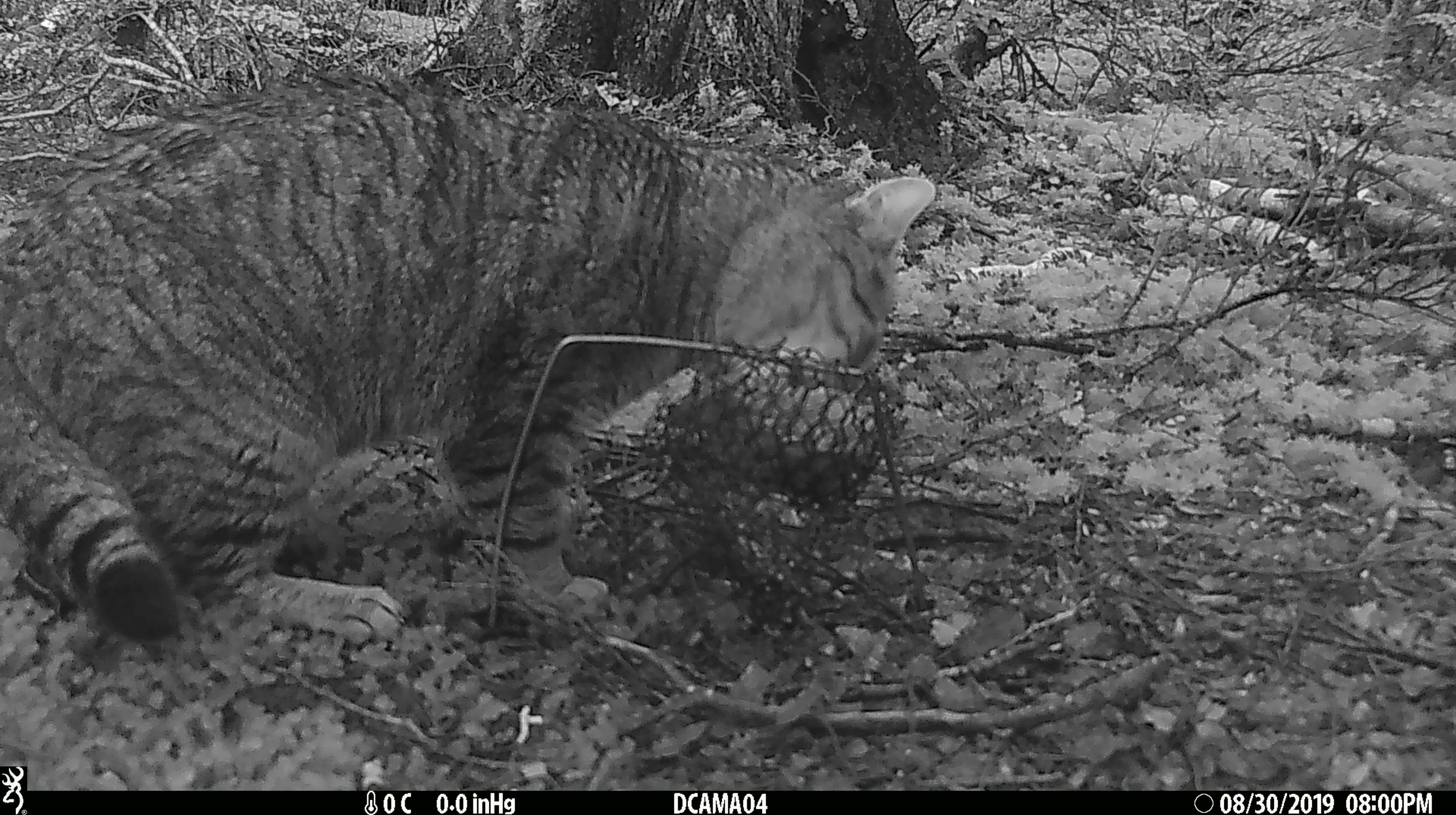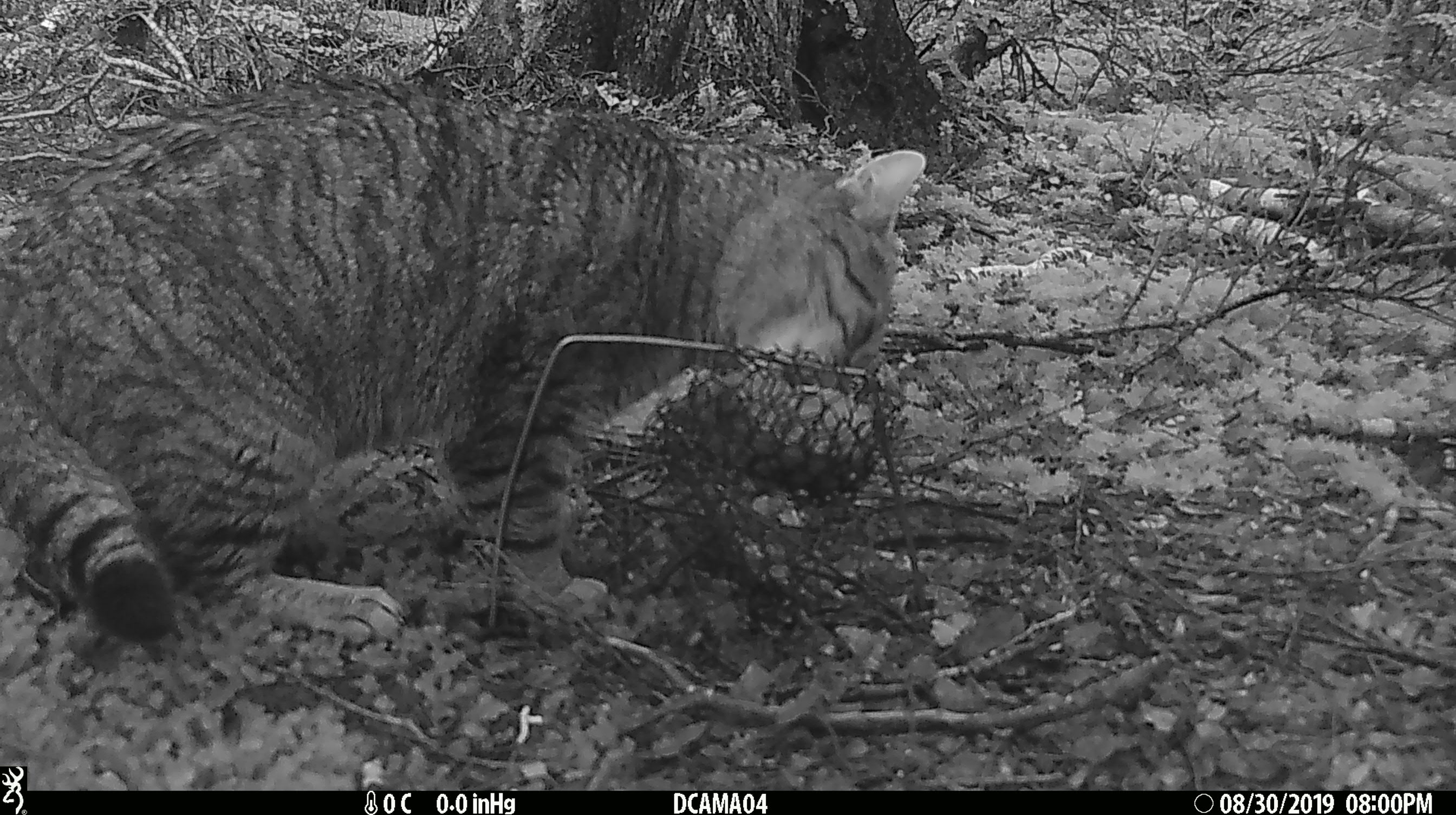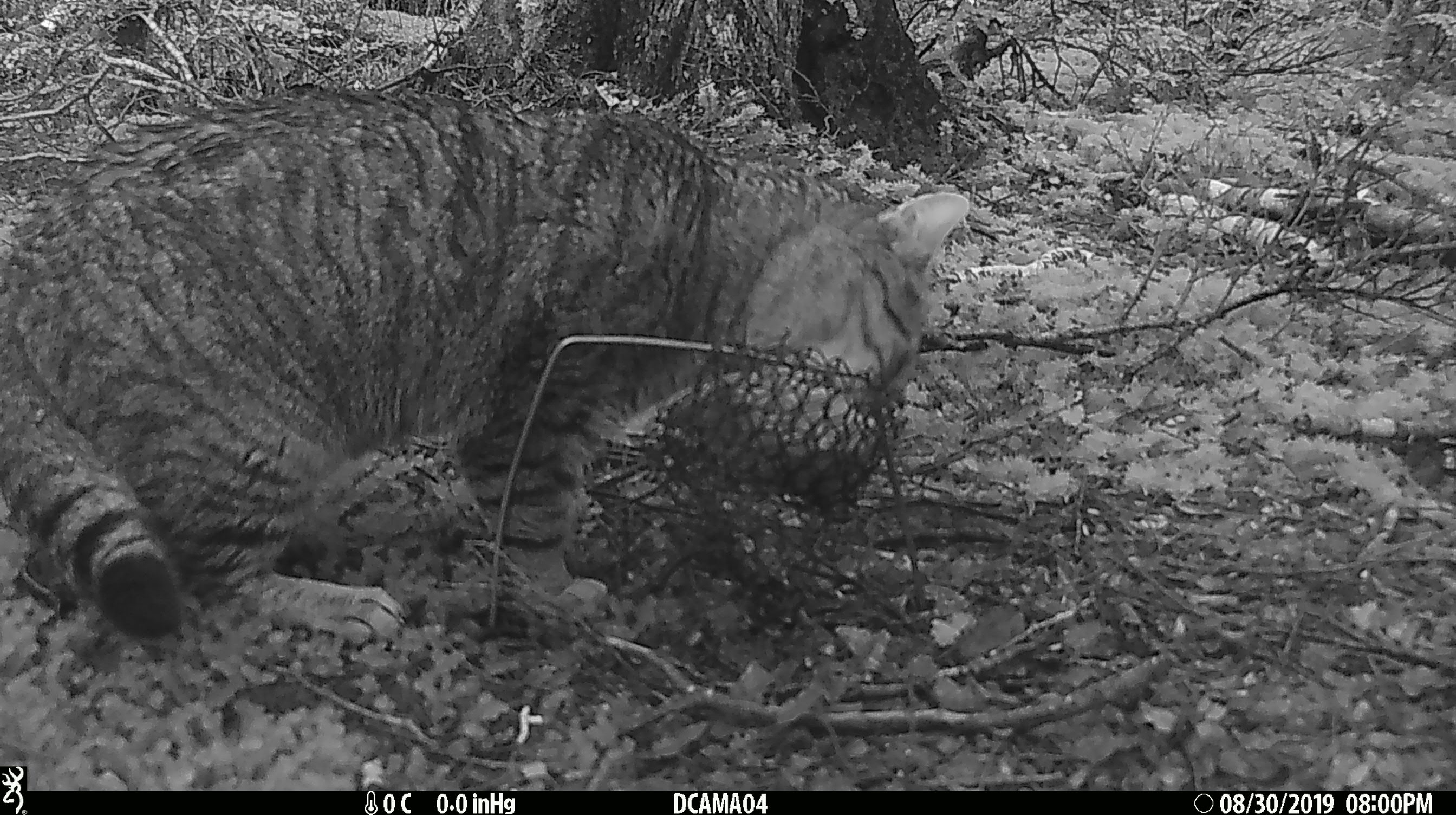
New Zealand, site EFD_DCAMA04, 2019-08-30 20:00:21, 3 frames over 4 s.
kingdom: Animalia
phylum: Chordata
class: Mammalia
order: Carnivora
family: Felidae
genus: Felis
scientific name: Felis catus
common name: domestic cat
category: cat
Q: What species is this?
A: Cat (domestic cat) (Felis catus).